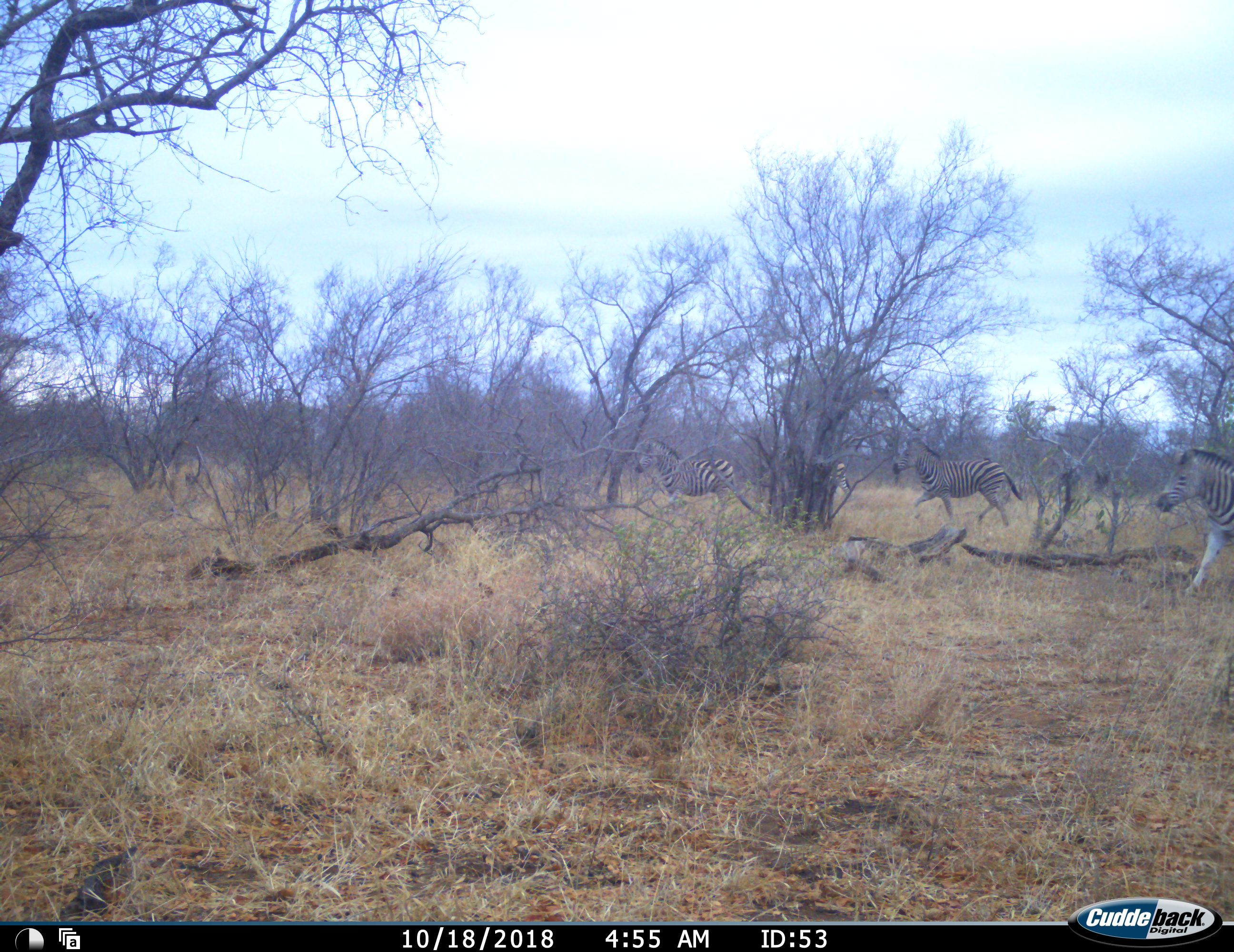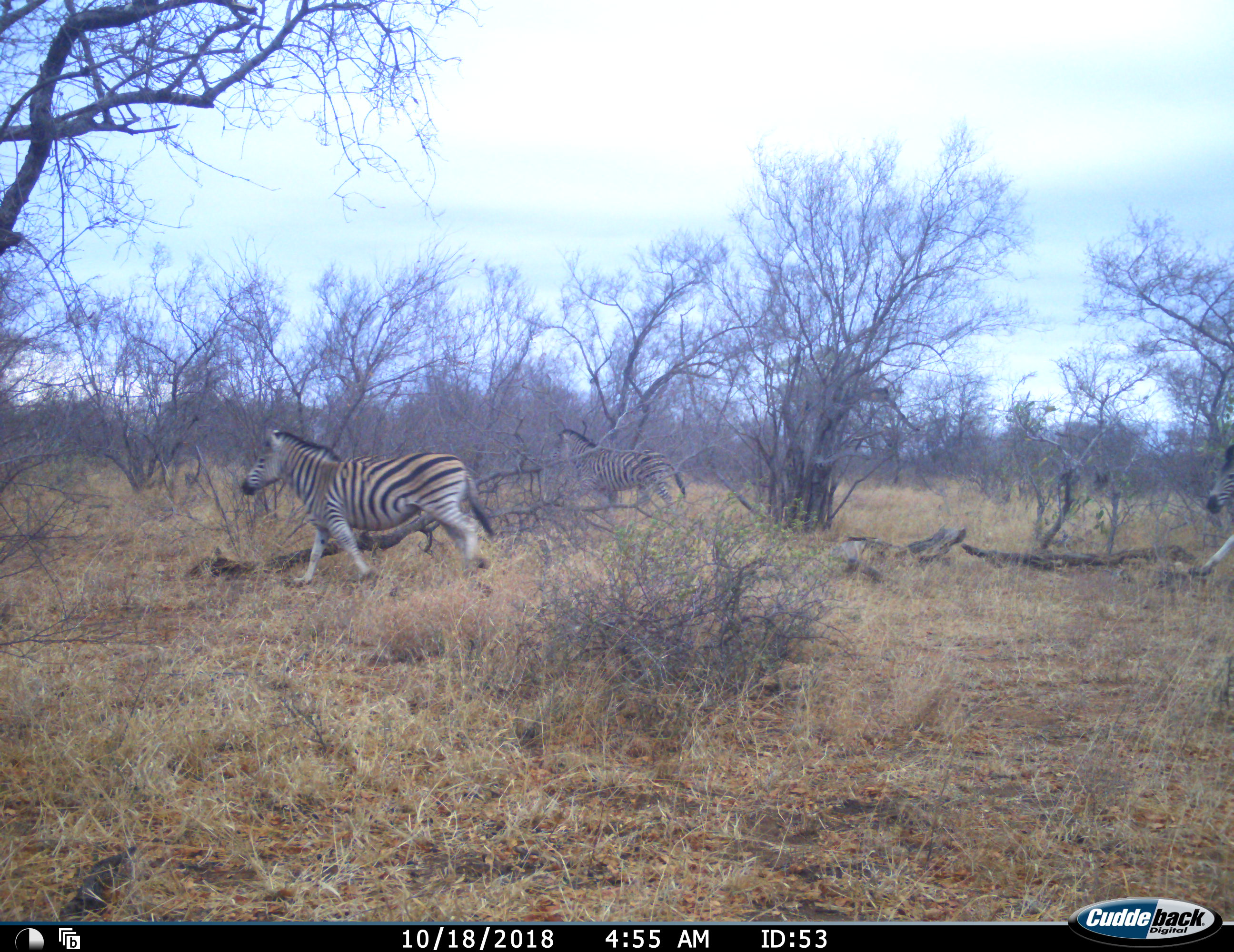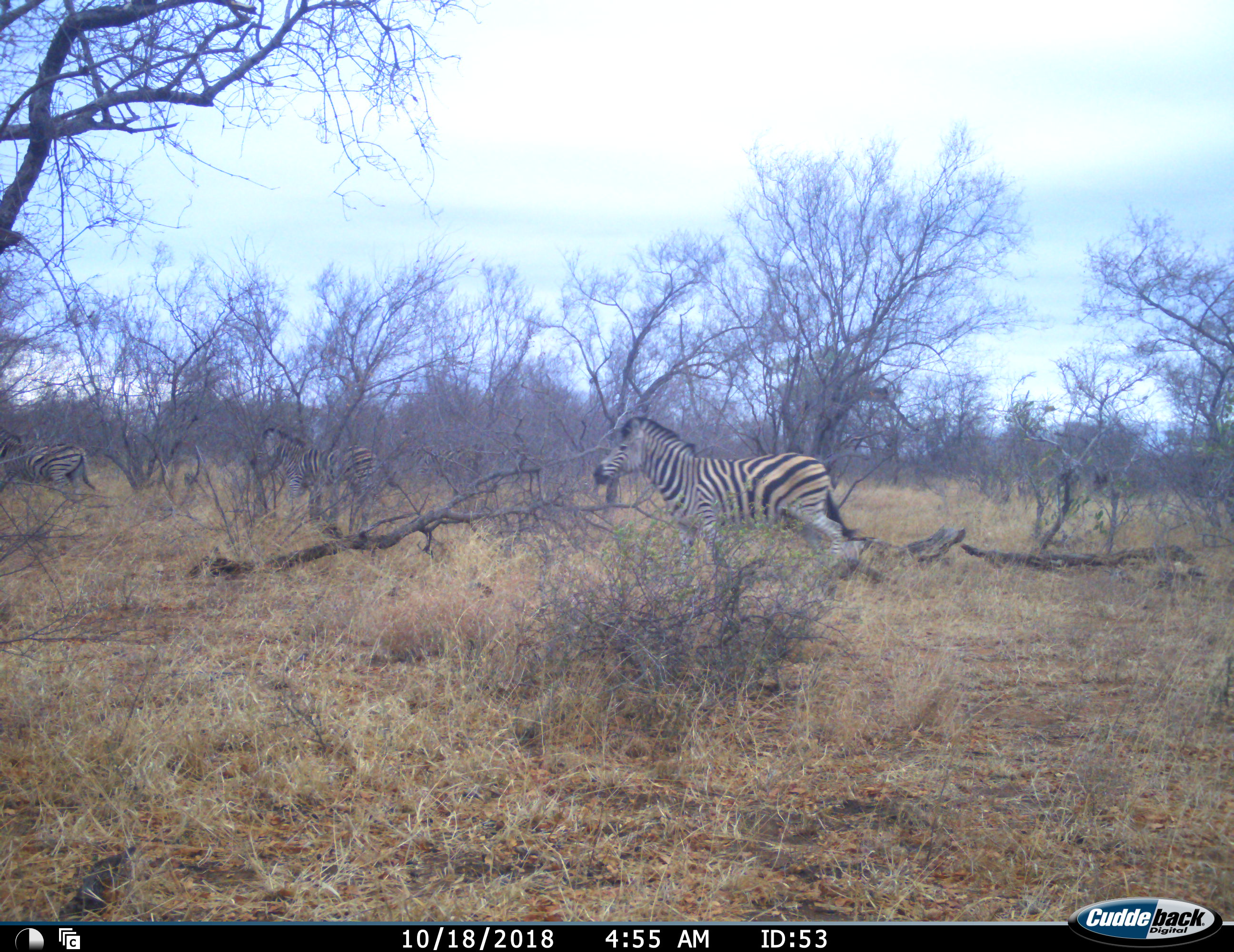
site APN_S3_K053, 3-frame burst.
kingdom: Animalia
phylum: Chordata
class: Mammalia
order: Perissodactyla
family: Equidae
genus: Equus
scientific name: Equus quagga burchellii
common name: burchell's zebra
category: zebraburchells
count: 4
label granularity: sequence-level